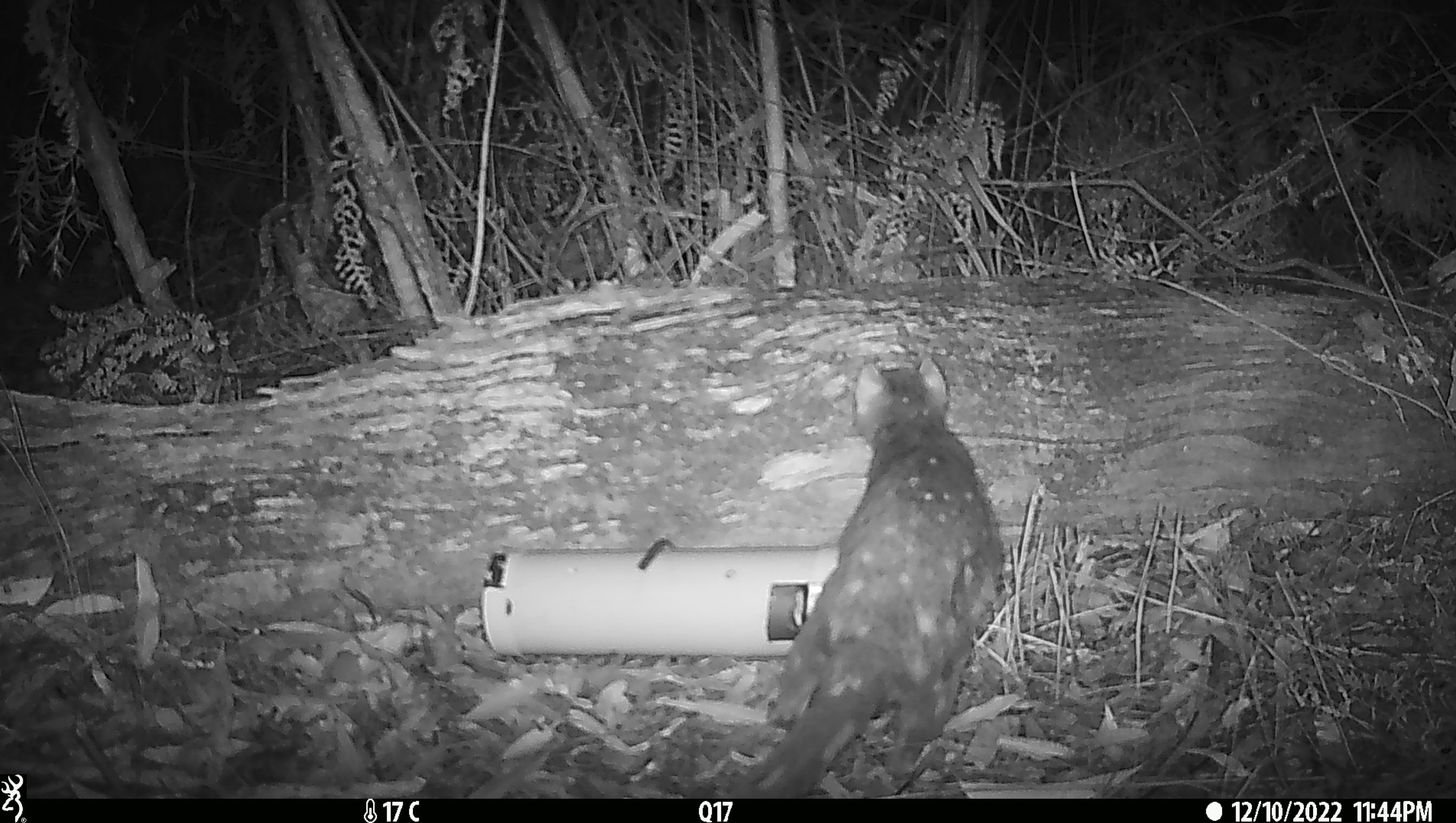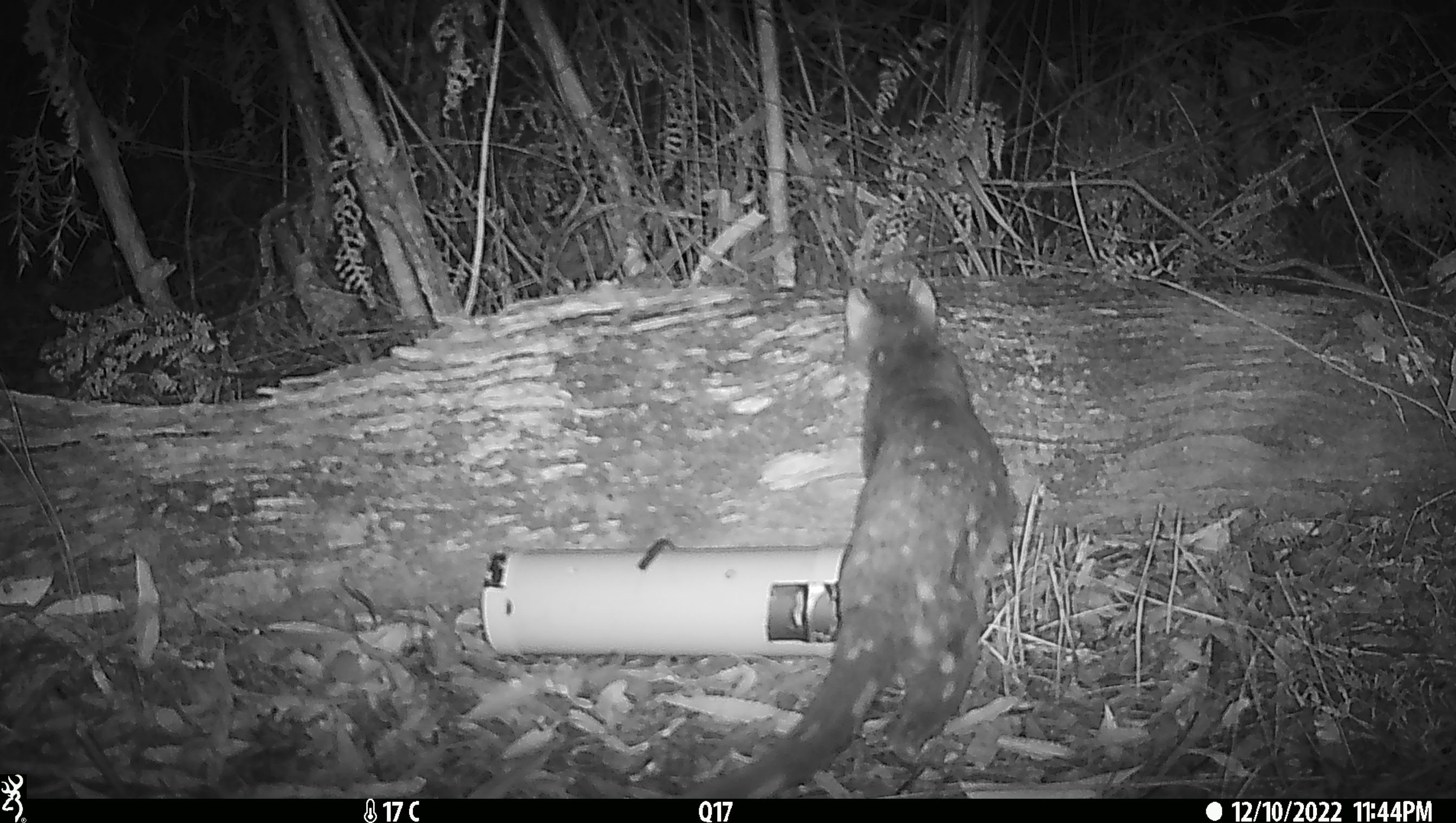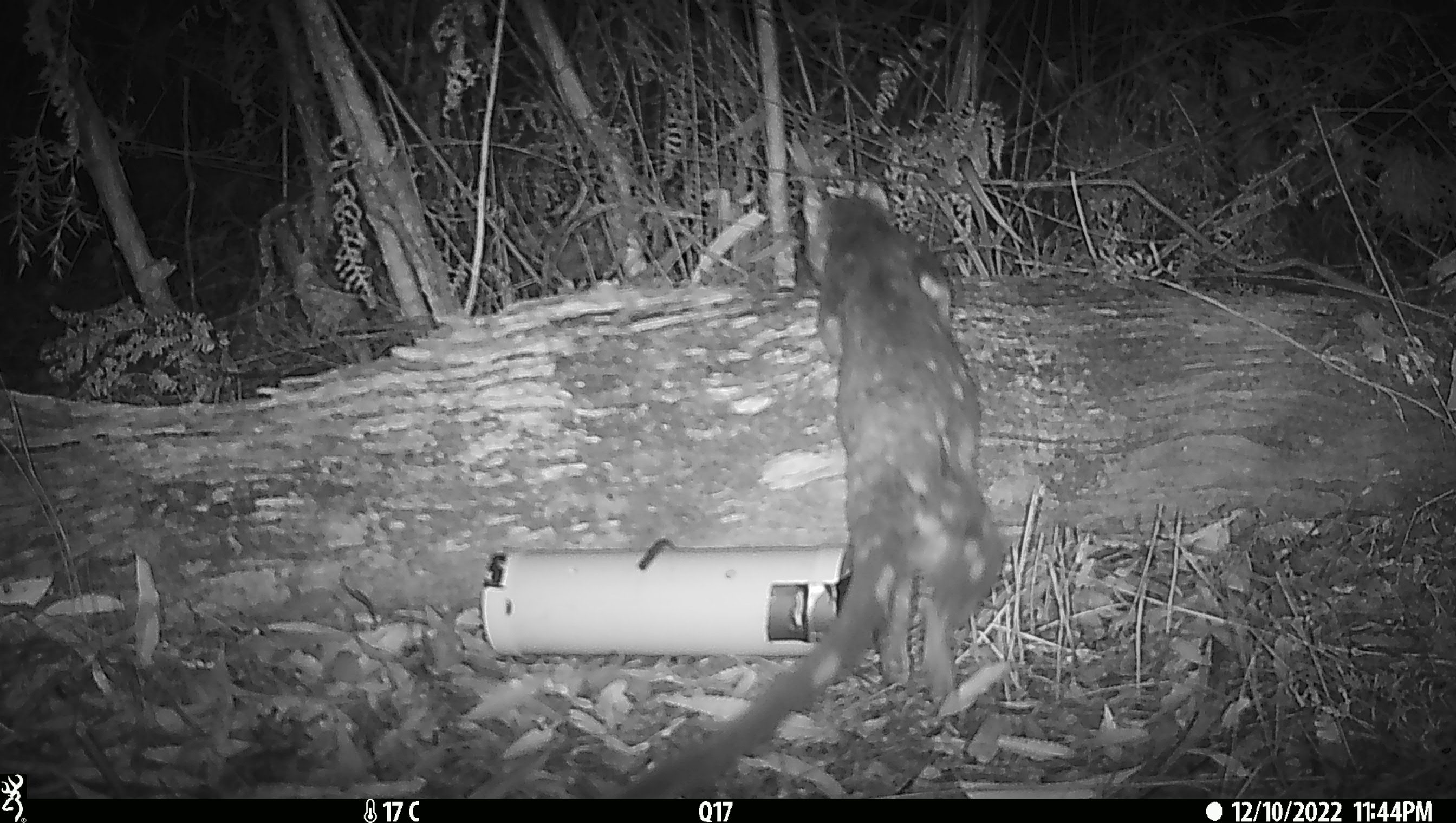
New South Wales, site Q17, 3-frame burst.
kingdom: Animalia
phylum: Chordata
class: Mammalia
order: Dasyuromorphia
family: Dasyuridae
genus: Dasyurus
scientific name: Dasyurus maculatus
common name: spotted-tailed quoll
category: quoll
Quoll (spotted-tailed quoll) (Dasyurus maculatus).